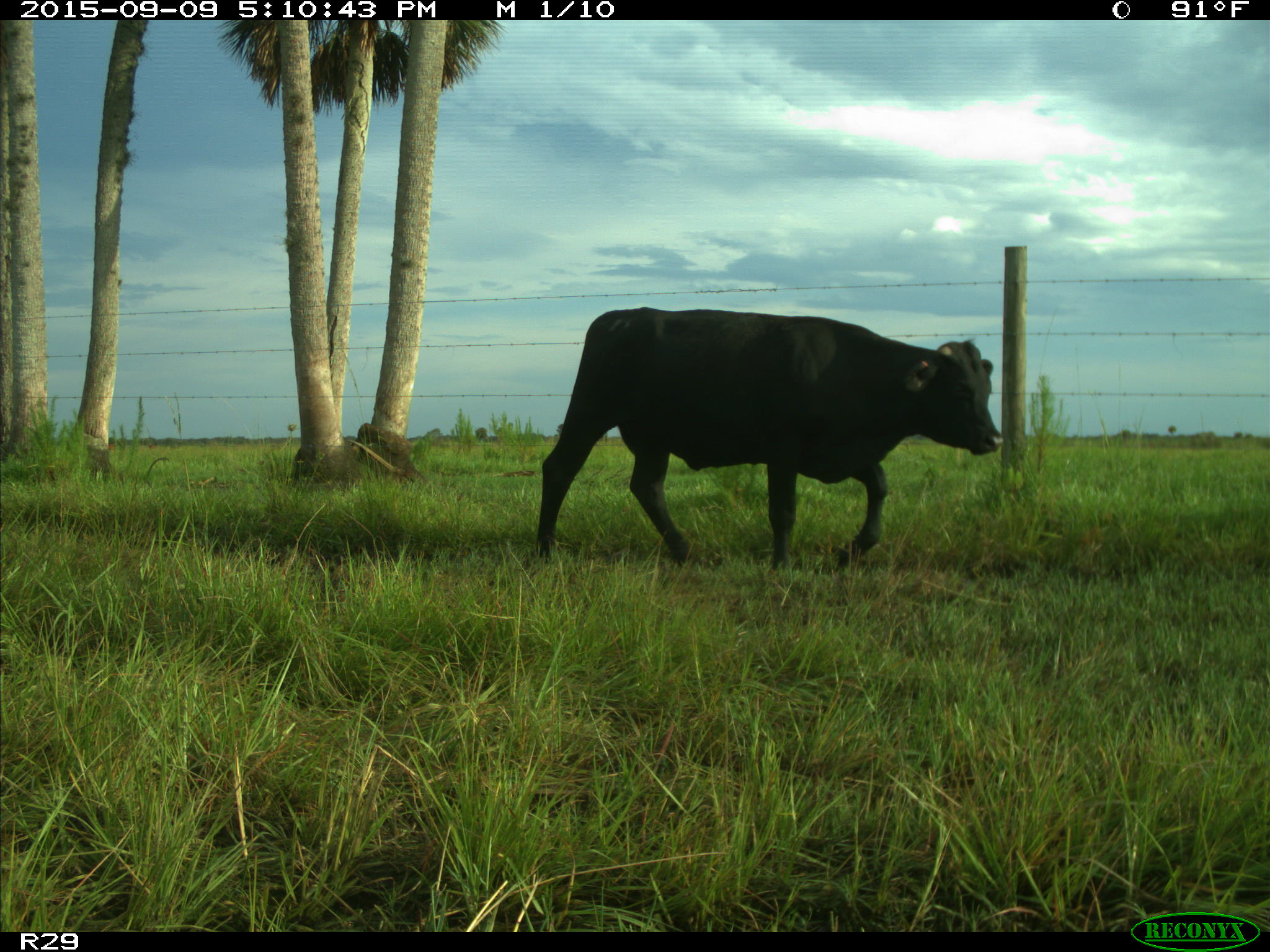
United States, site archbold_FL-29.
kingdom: Animalia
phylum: Chordata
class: Mammalia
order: Artiodactyla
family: Bovidae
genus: Bos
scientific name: Bos taurus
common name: domestic cow